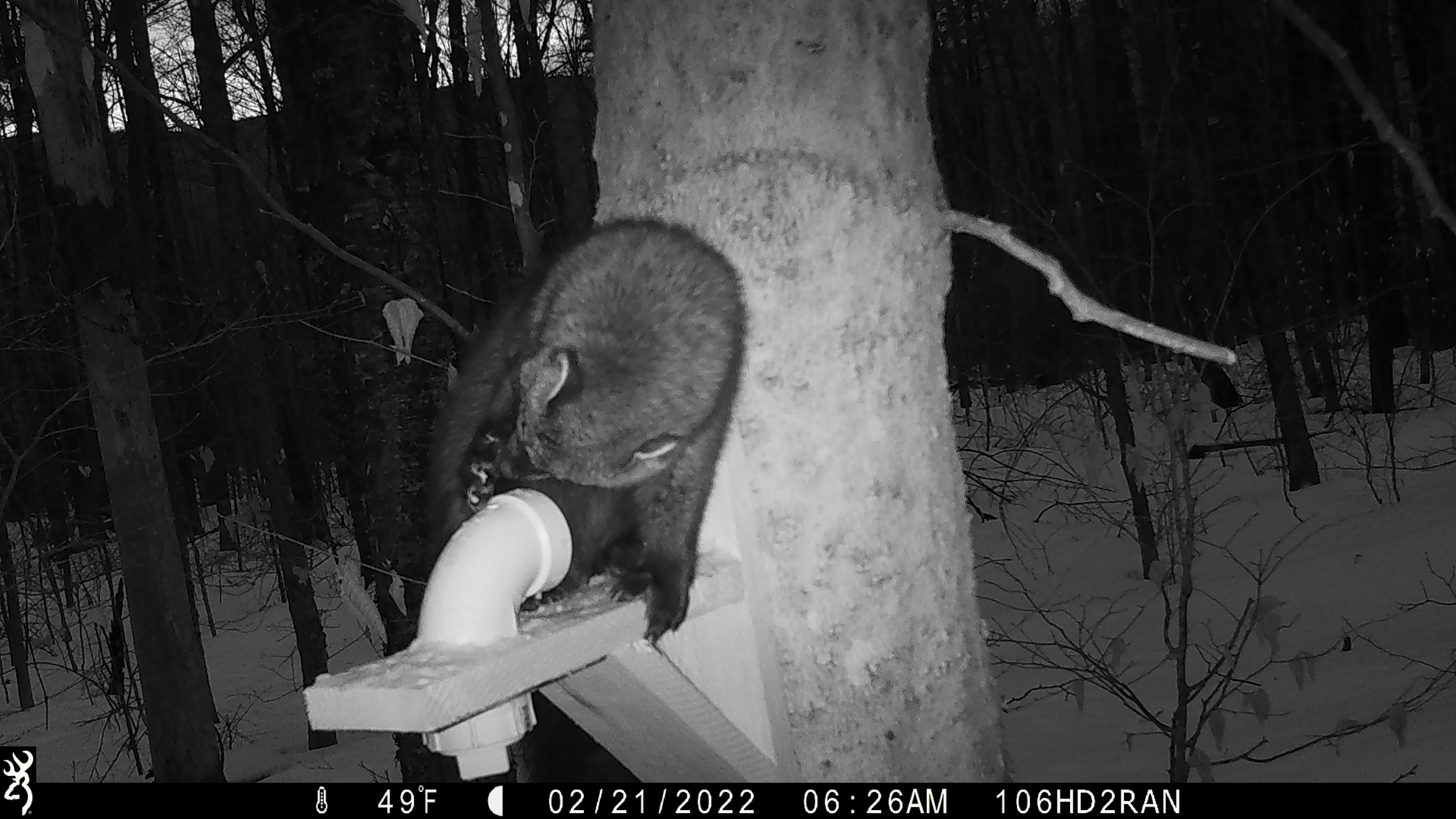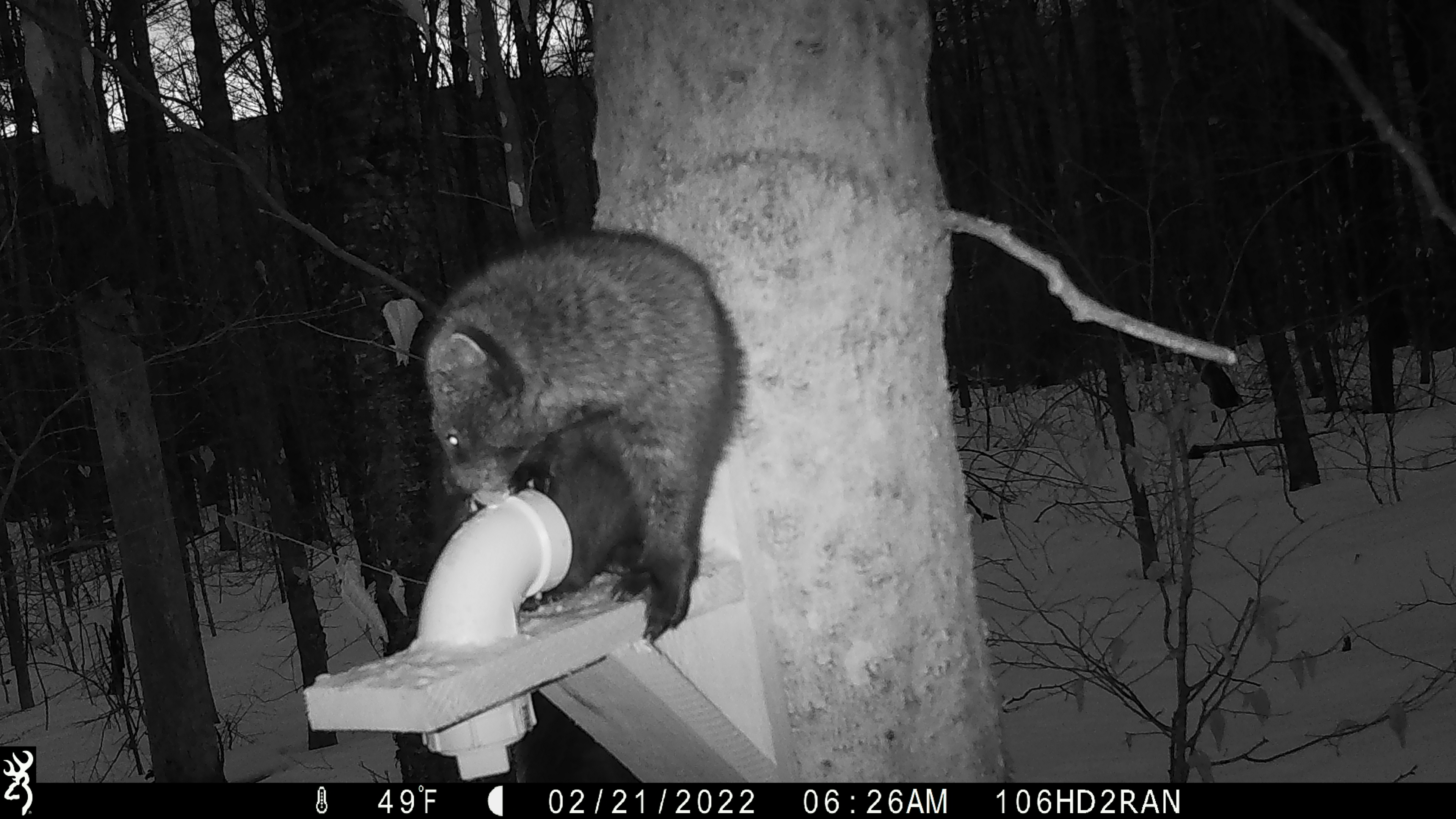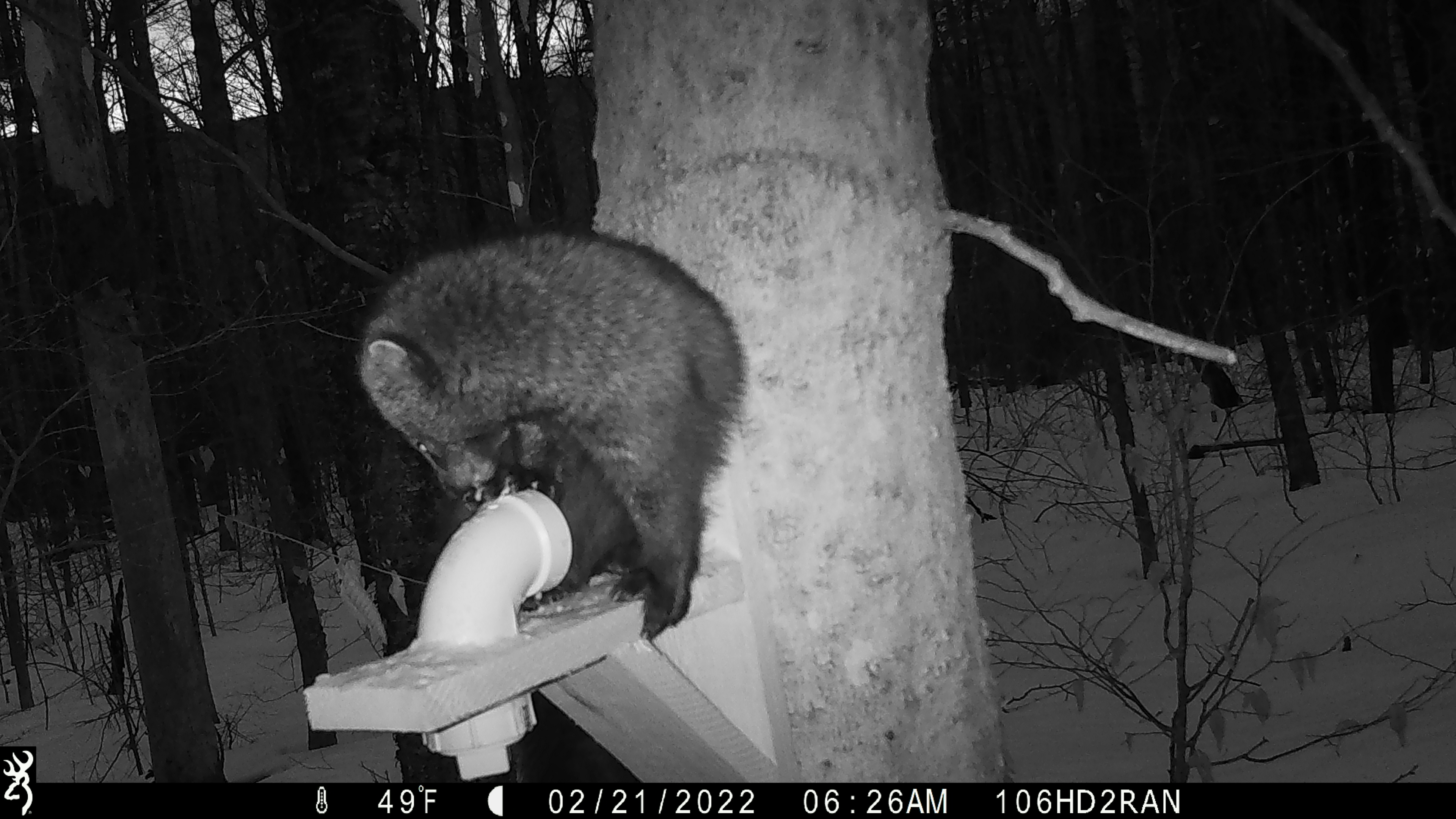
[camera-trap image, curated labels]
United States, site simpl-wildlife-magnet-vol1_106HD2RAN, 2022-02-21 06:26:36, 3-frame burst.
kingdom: Animalia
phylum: Chordata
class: Mammalia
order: Carnivora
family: Mustelidae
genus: Pekania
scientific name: Pekania pennanti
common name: fisher